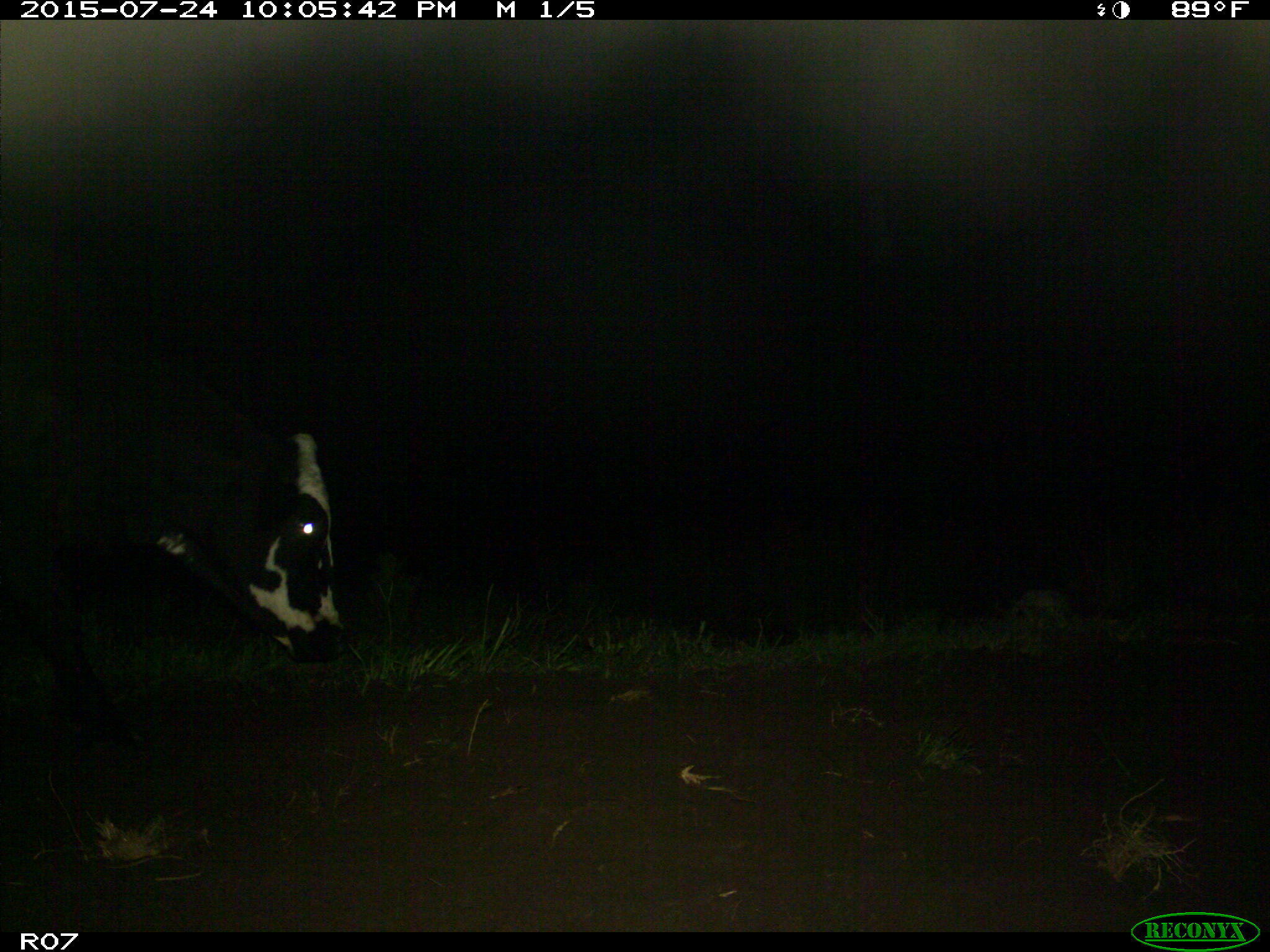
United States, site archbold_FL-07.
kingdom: Animalia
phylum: Chordata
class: Mammalia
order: Artiodactyla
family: Bovidae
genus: Bos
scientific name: Bos taurus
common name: domestic cow